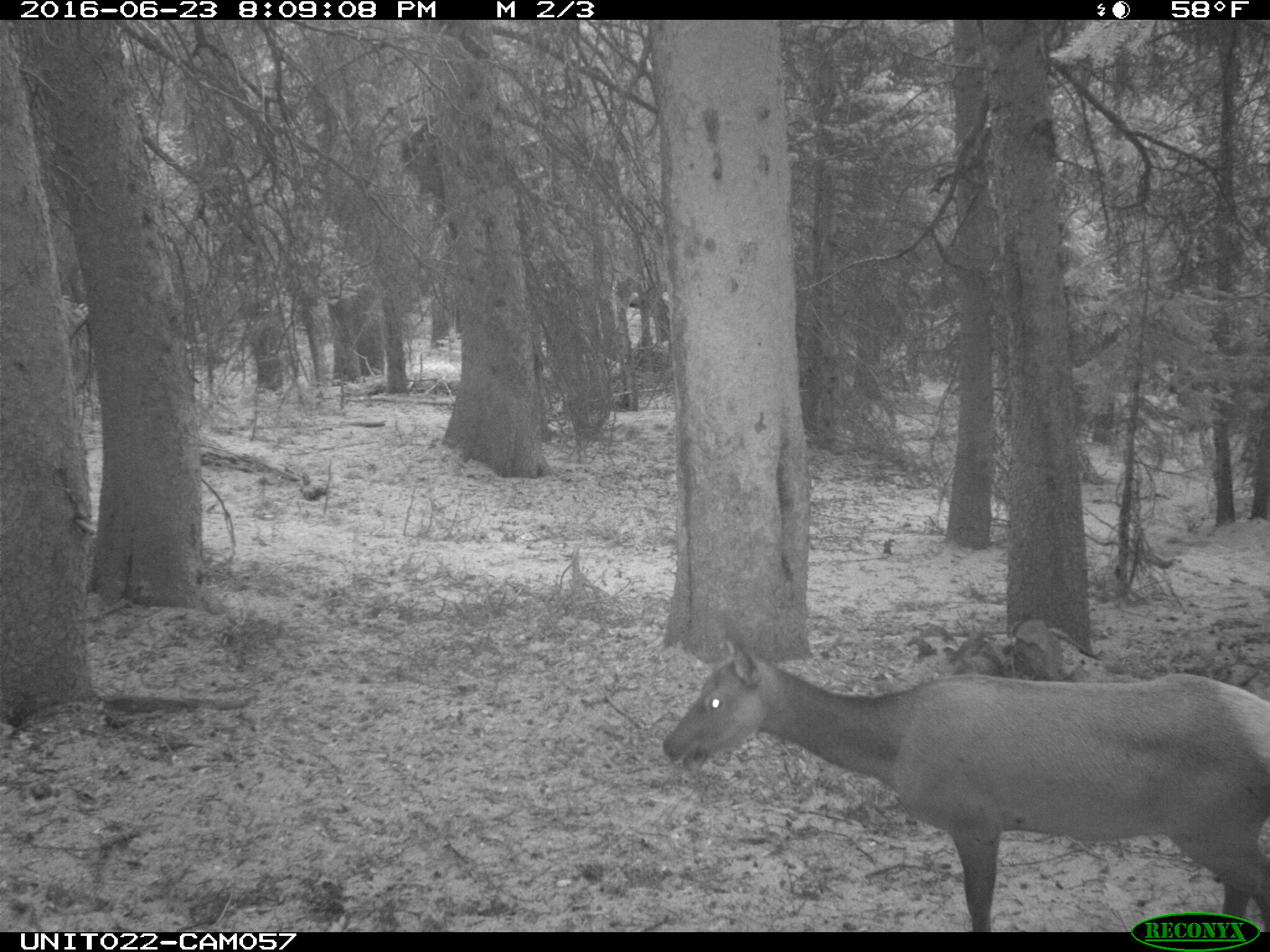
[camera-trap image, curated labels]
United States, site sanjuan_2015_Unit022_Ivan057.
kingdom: Animalia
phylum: Chordata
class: Mammalia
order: Artiodactyla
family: Cervidae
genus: Cervus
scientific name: Cervus elaphus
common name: red deer